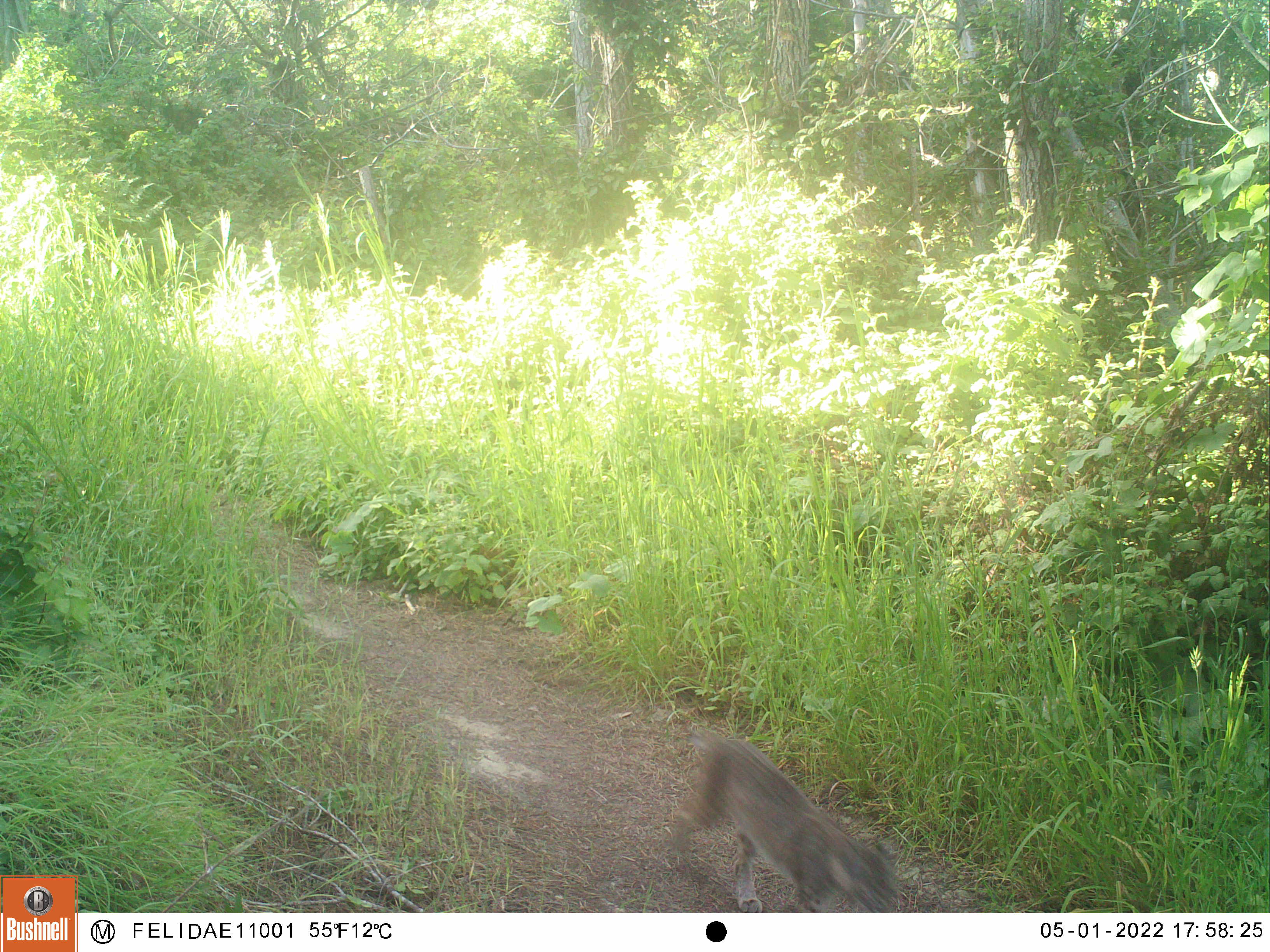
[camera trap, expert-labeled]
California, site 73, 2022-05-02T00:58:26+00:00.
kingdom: Animalia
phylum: Chordata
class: Mammalia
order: Carnivora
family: Felidae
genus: Lynx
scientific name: Lynx rufus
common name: bobcat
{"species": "bobcat (Lynx rufus)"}